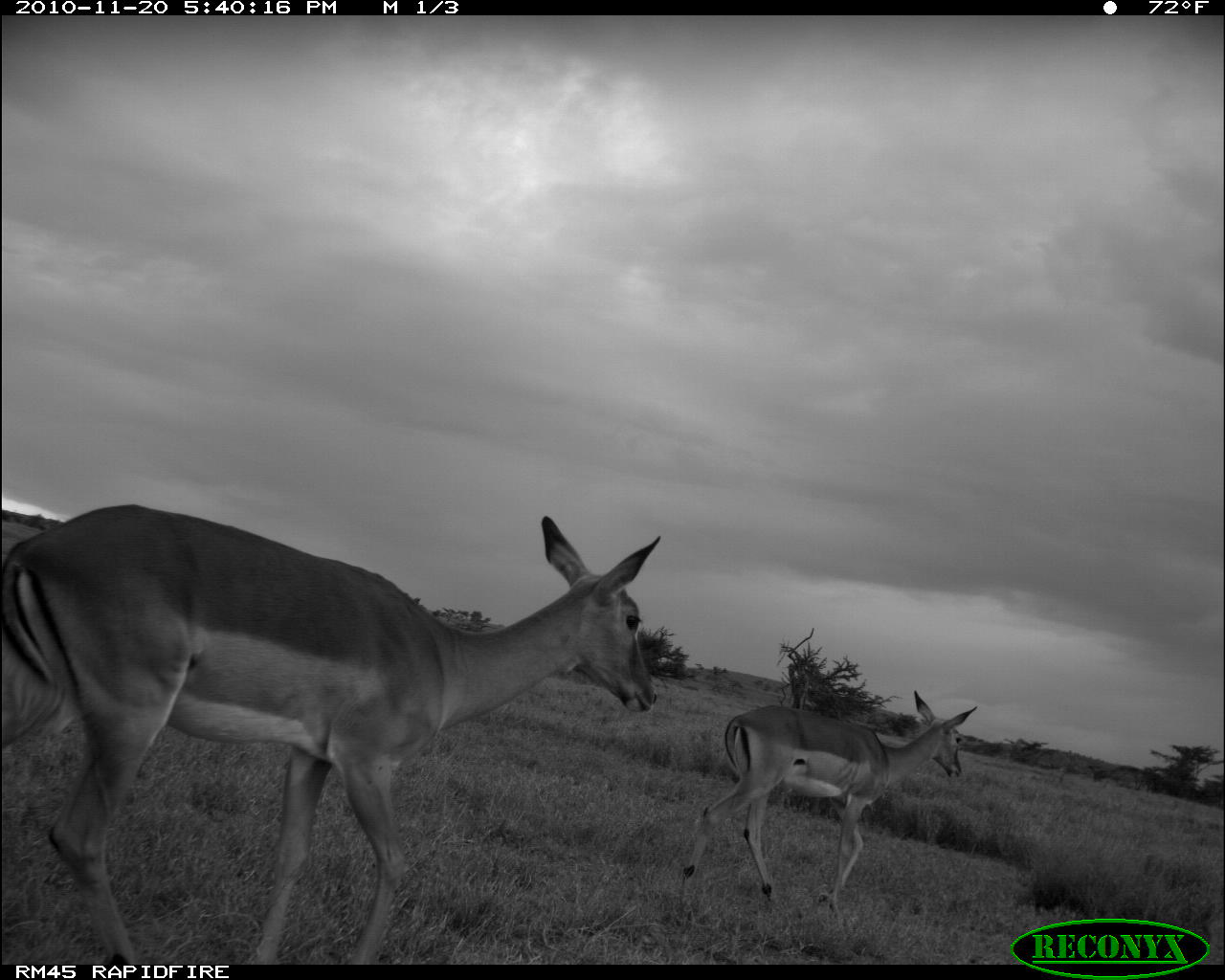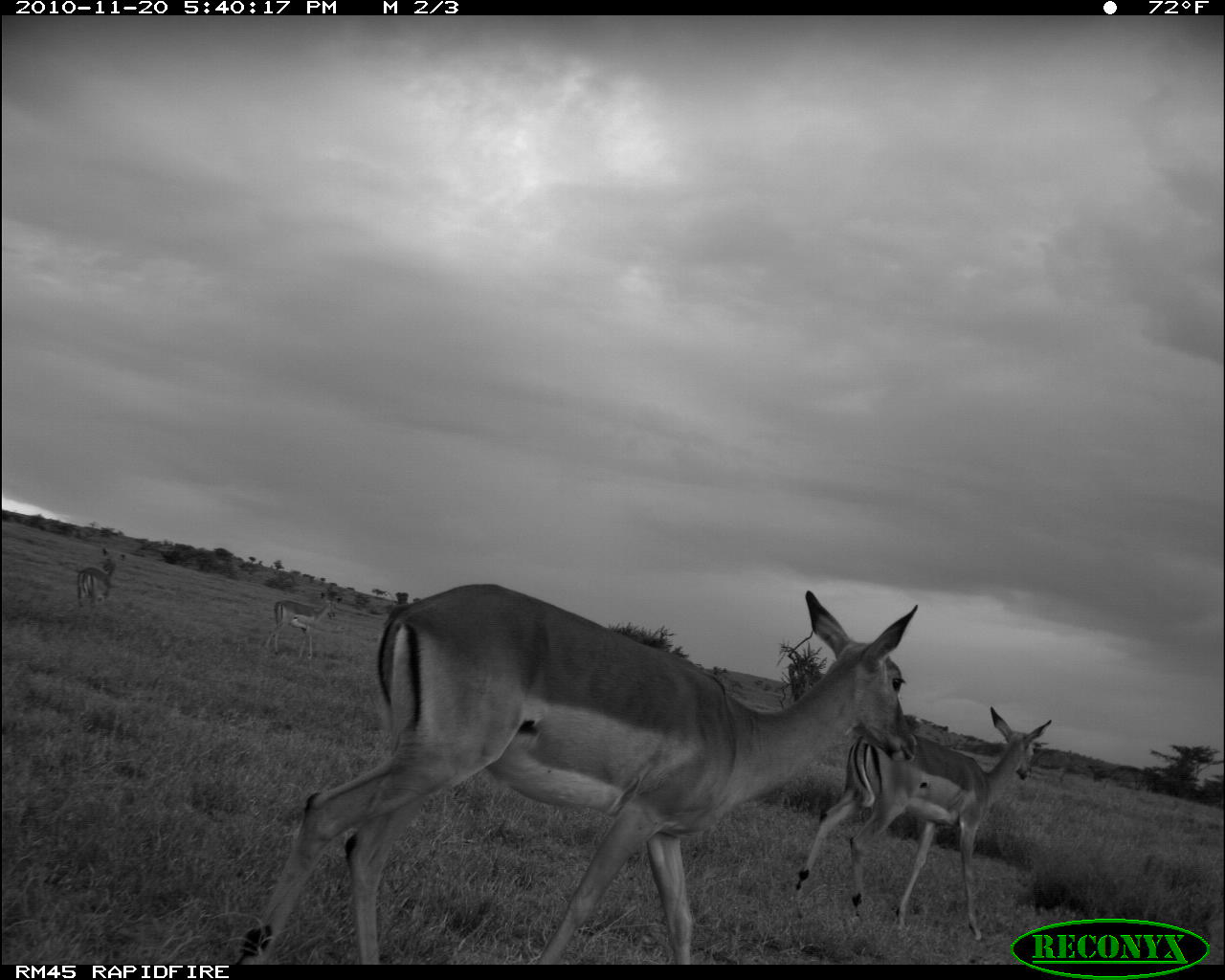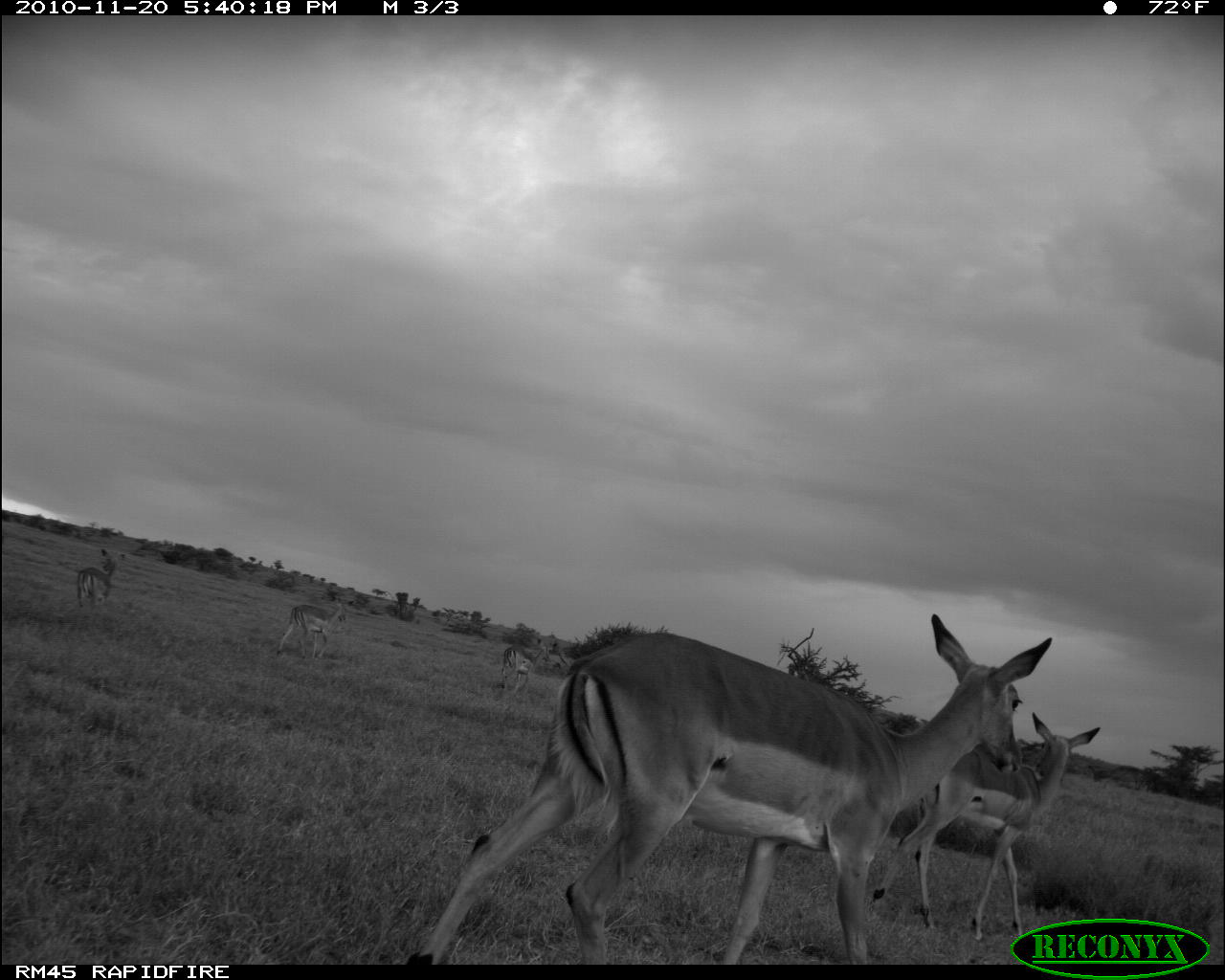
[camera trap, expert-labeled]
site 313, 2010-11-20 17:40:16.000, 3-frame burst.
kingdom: Animalia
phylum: Chordata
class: Mammalia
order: Artiodactyla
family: Bovidae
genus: Aepyceros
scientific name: Aepyceros melampus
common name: impala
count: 2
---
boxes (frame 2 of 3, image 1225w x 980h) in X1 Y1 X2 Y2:
aepyceros melampus: 228 579 920 963; 794 702 1054 942; 262 591 343 660; 76 546 126 609